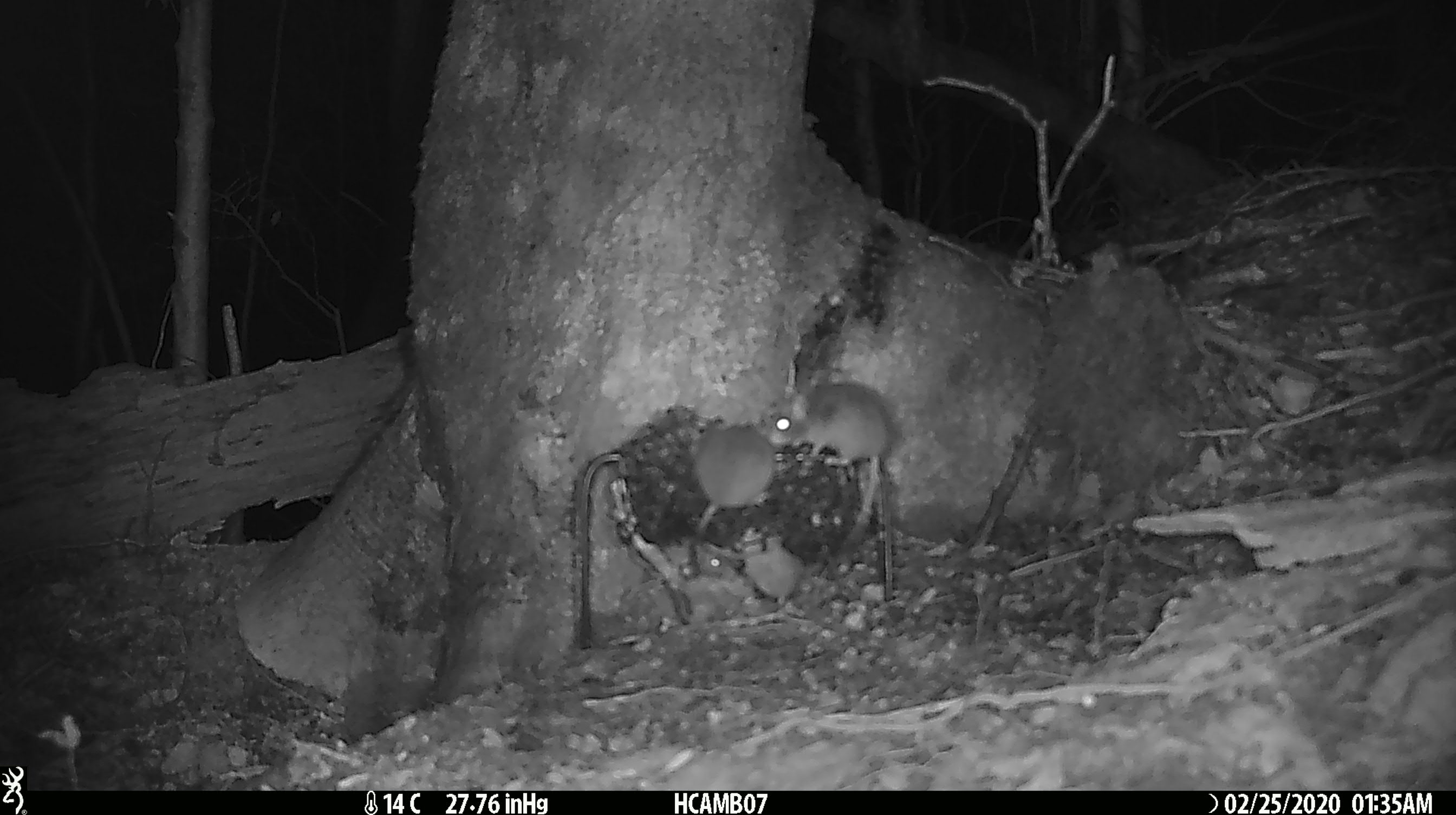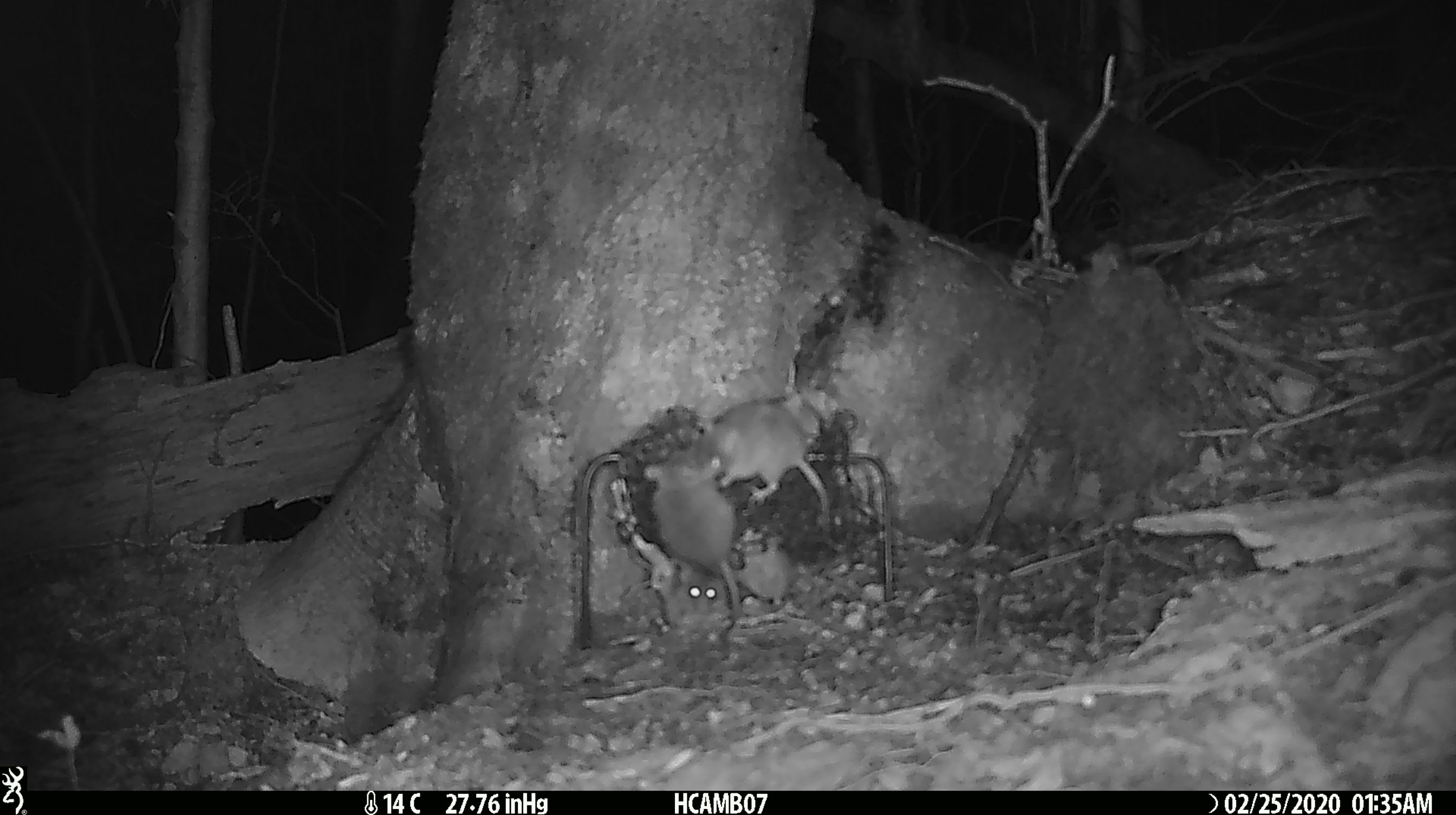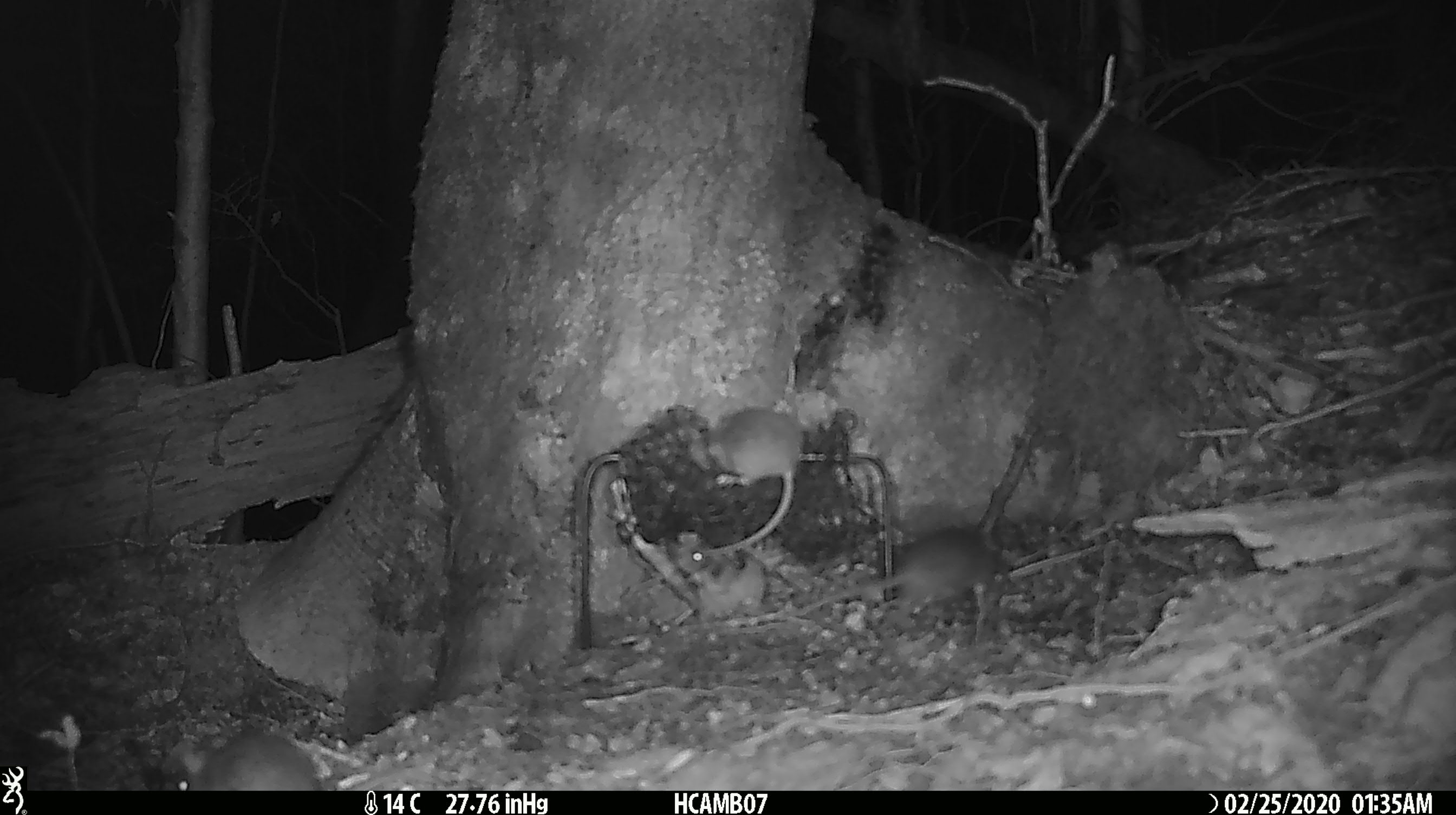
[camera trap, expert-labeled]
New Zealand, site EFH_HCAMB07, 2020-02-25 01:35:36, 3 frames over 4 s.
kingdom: Animalia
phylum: Chordata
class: Mammalia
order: Rodentia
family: Muridae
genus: Mus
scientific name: Mus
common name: mouse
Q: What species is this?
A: Mouse (Mus).